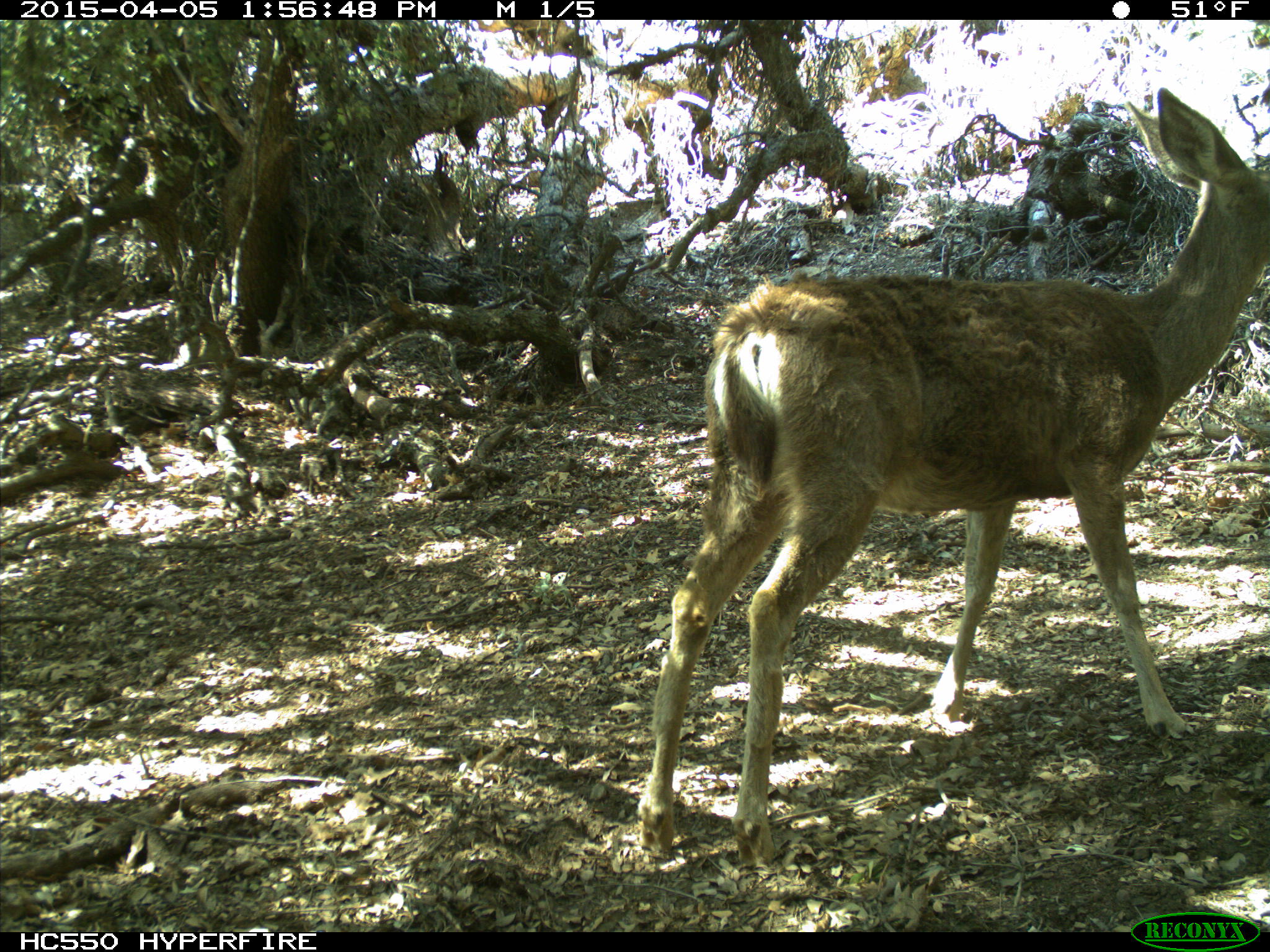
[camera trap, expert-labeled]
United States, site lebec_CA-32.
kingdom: Animalia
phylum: Chordata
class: Mammalia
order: Artiodactyla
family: Cervidae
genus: Odocoileus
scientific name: Odocoileus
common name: deer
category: unidentified deer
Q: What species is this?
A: Unidentified deer (deer) (Odocoileus).